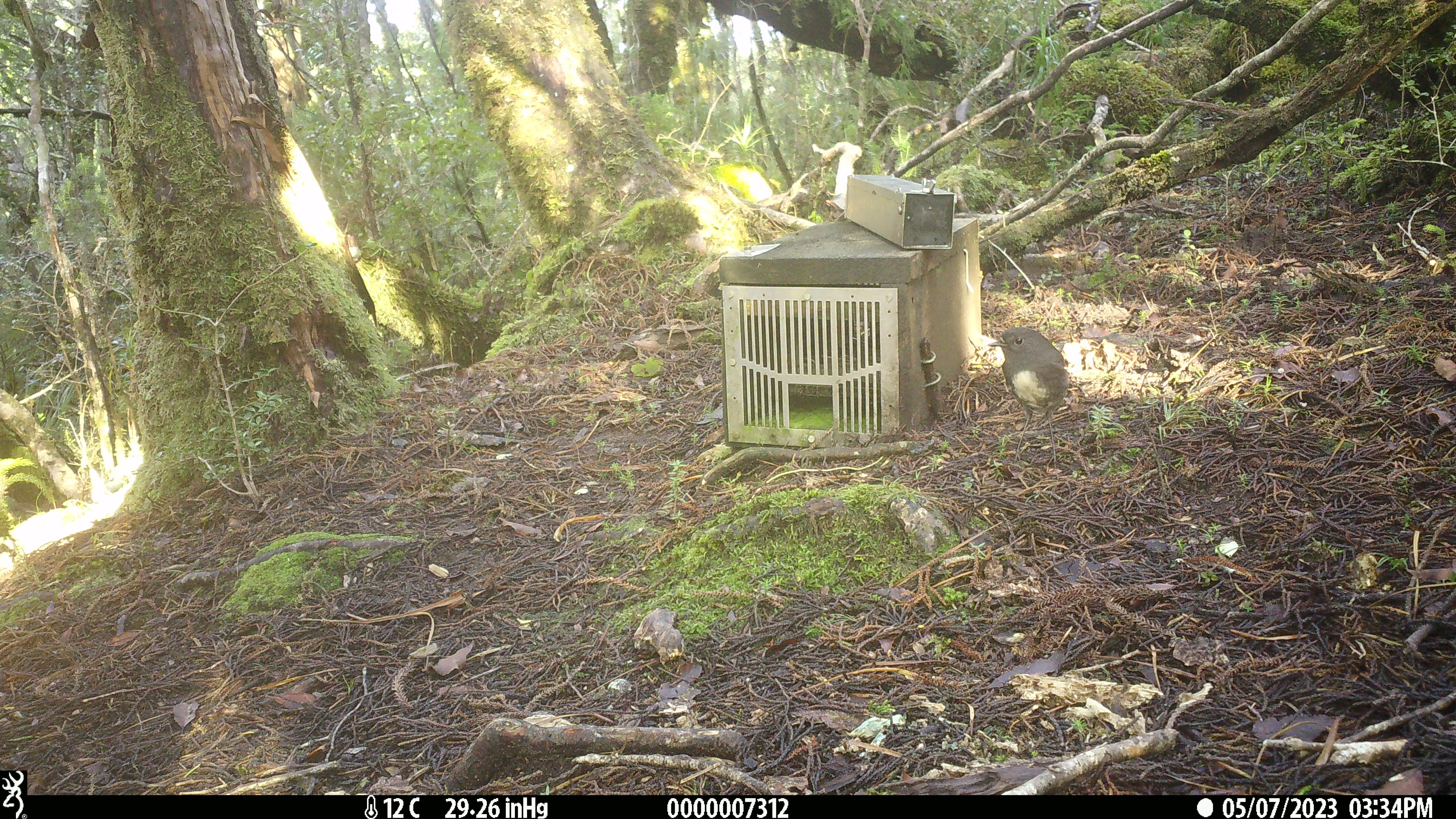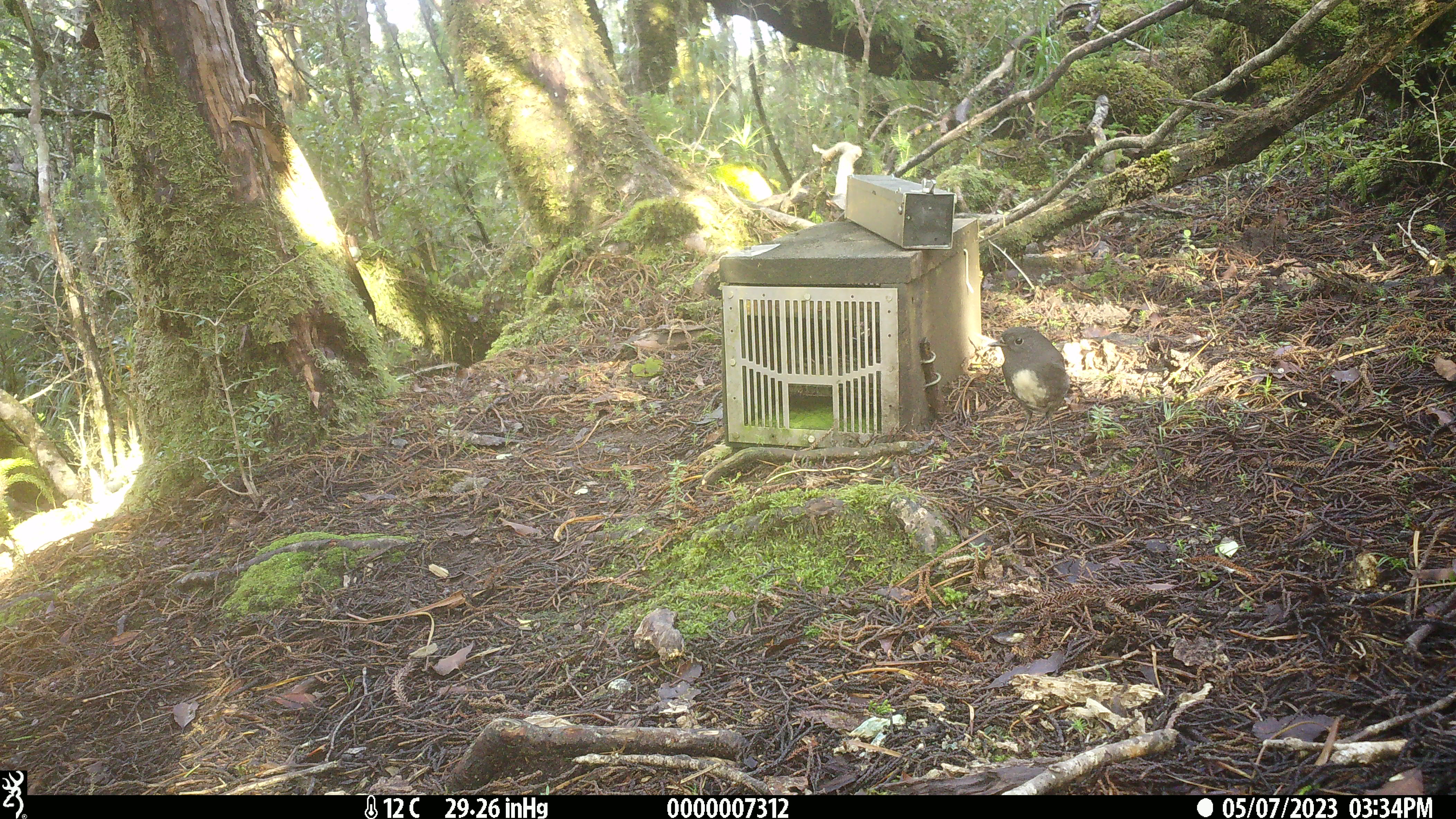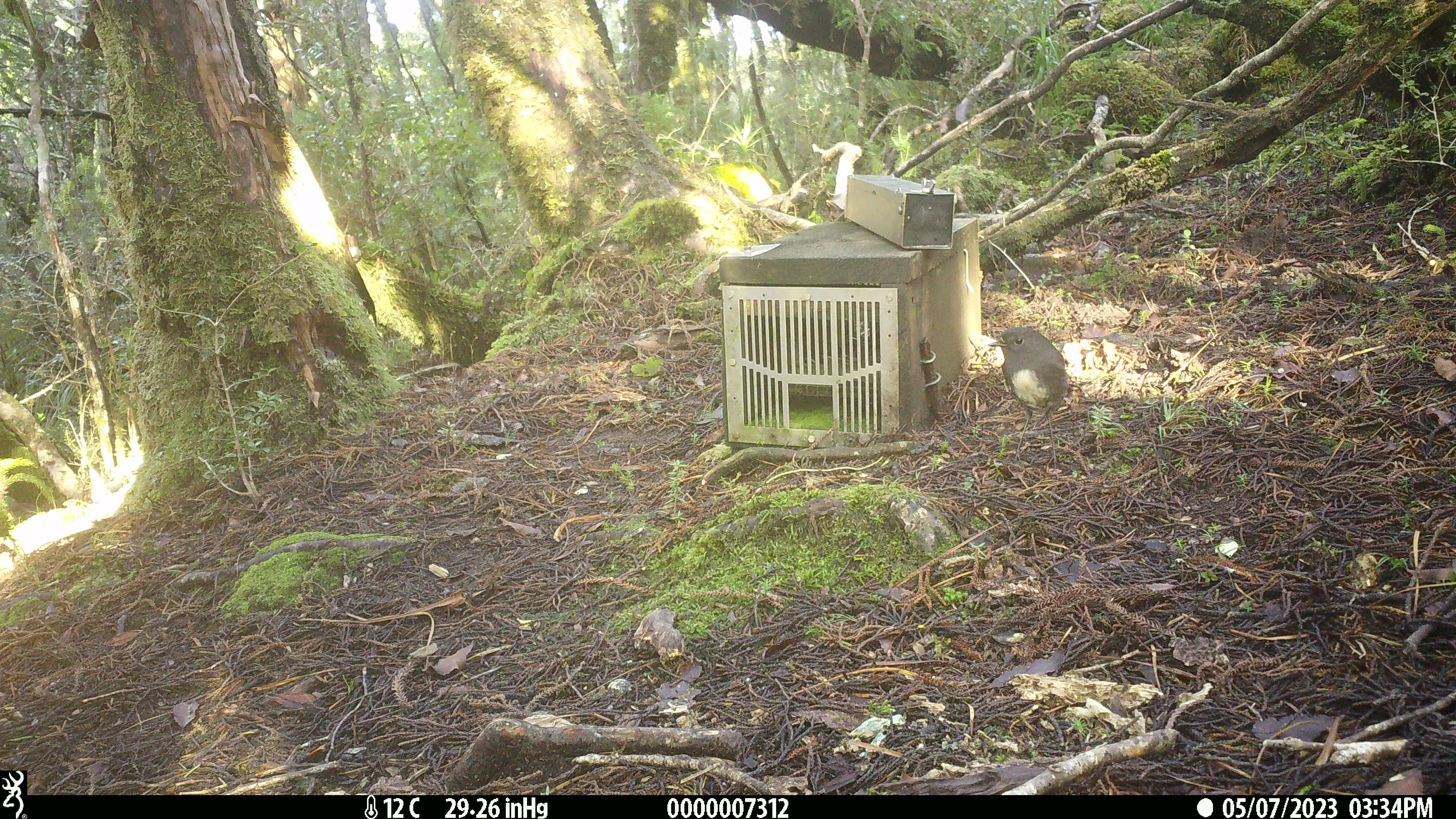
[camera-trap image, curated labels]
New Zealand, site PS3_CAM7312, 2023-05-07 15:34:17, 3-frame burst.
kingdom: Animalia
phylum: Chordata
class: Aves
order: Passeriformes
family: Petroicidae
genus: Petroica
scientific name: Petroica australis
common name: new zealand robin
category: robin